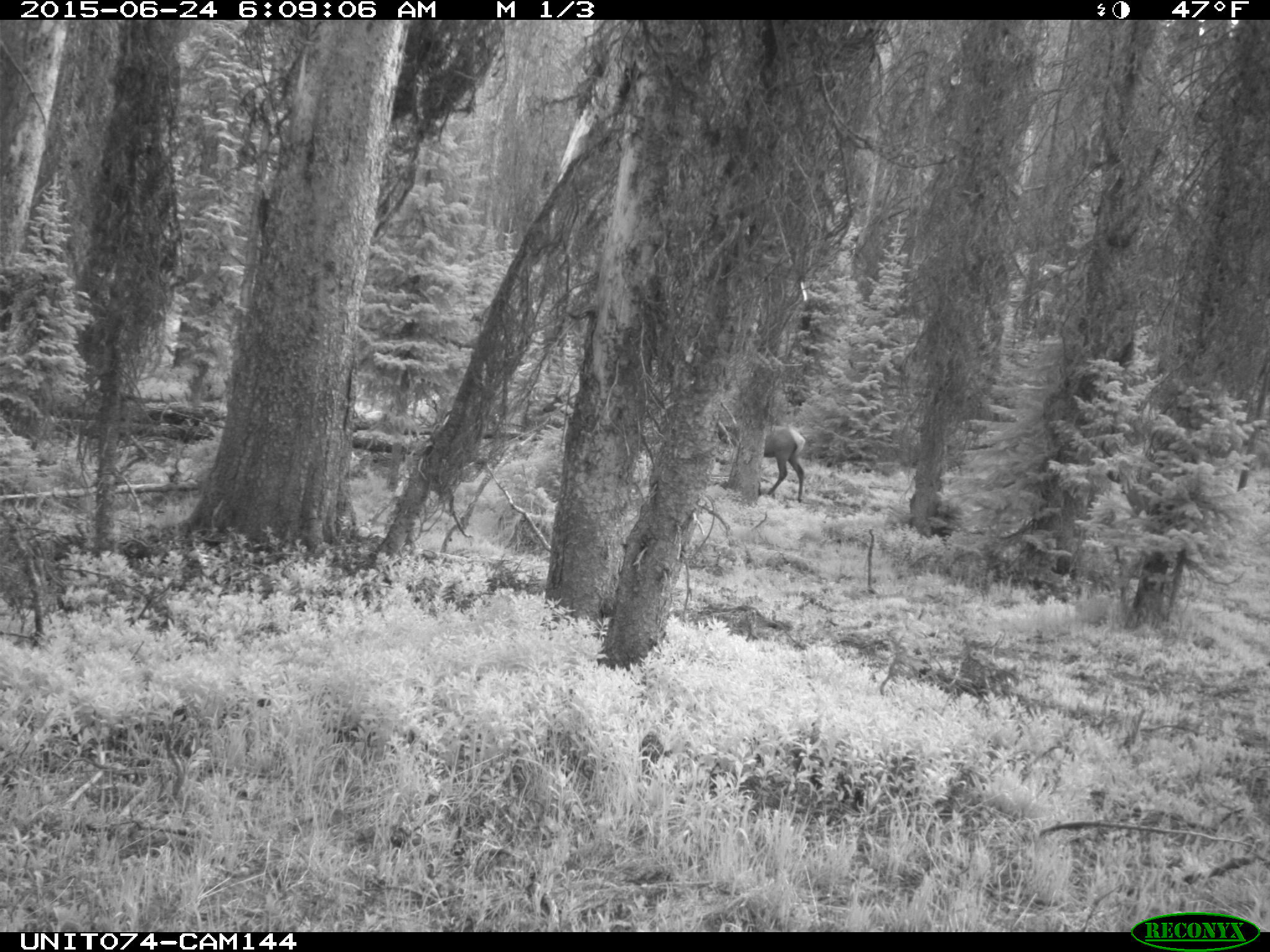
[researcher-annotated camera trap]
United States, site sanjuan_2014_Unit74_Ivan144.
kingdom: Animalia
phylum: Chordata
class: Mammalia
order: Artiodactyla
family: Cervidae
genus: Cervus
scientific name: Cervus elaphus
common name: red deer